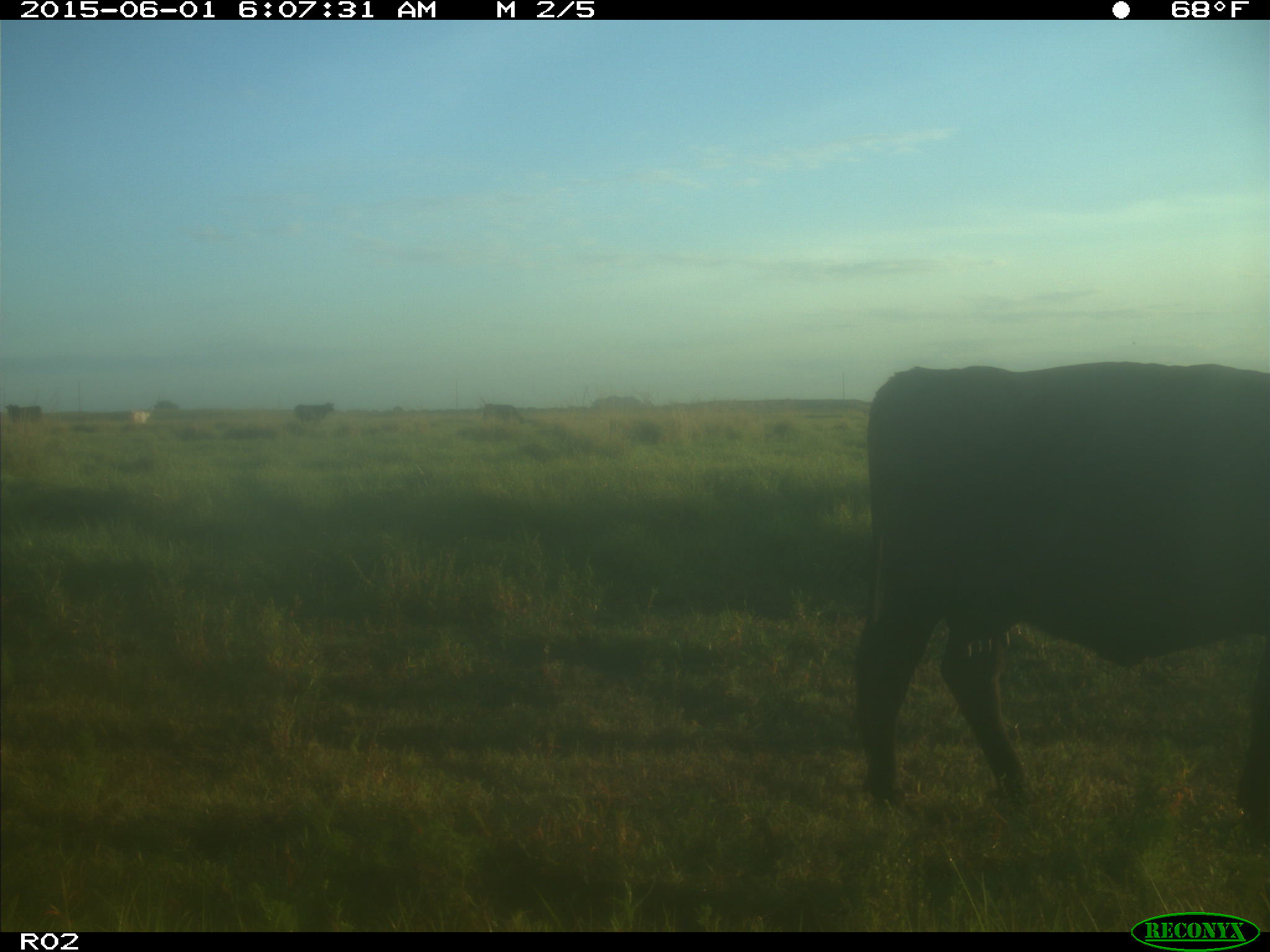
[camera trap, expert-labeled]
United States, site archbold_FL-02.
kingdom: Animalia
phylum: Chordata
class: Mammalia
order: Artiodactyla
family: Bovidae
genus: Bos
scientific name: Bos taurus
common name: domestic cow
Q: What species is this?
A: Bos taurus (domestic cow).